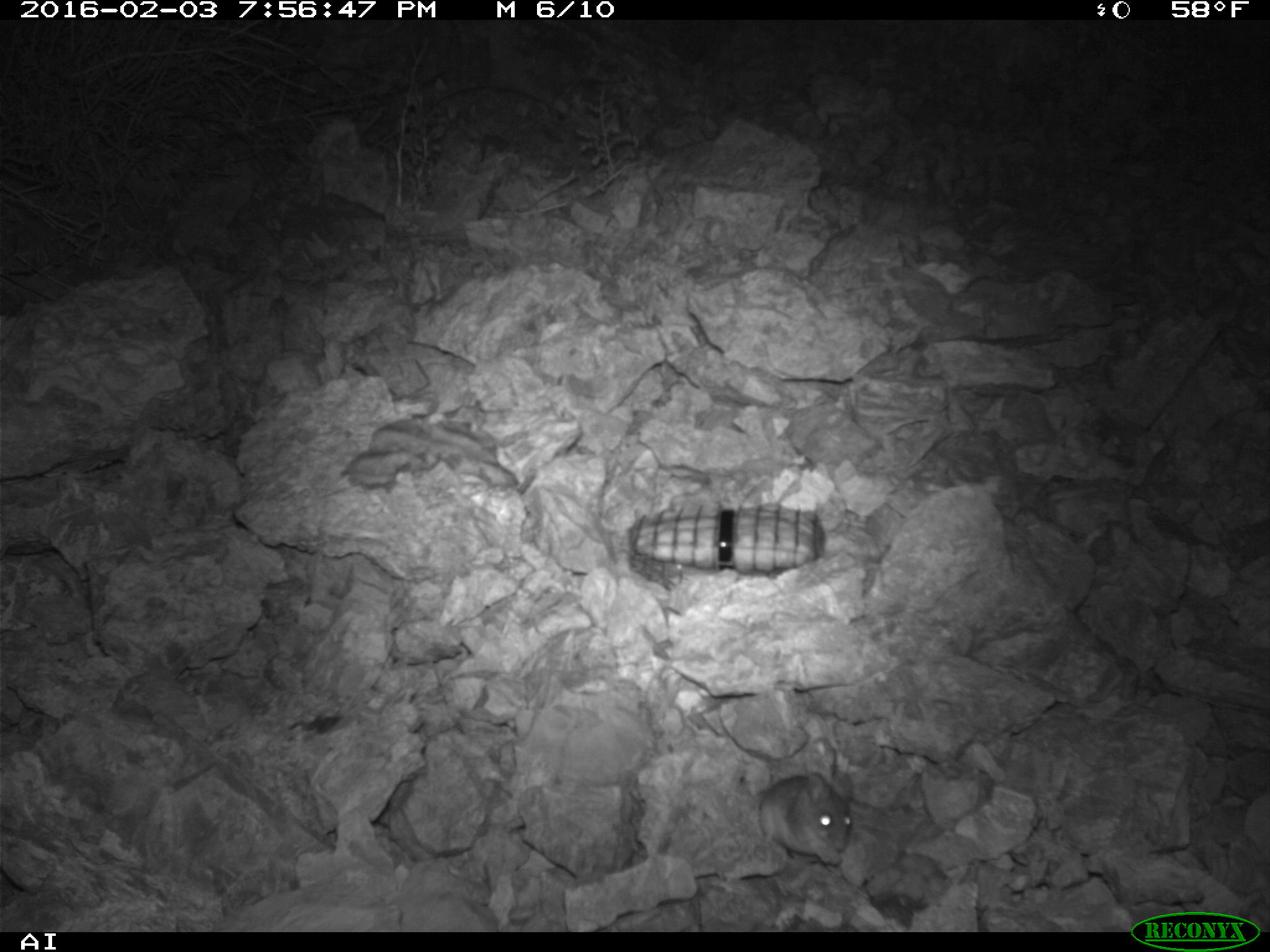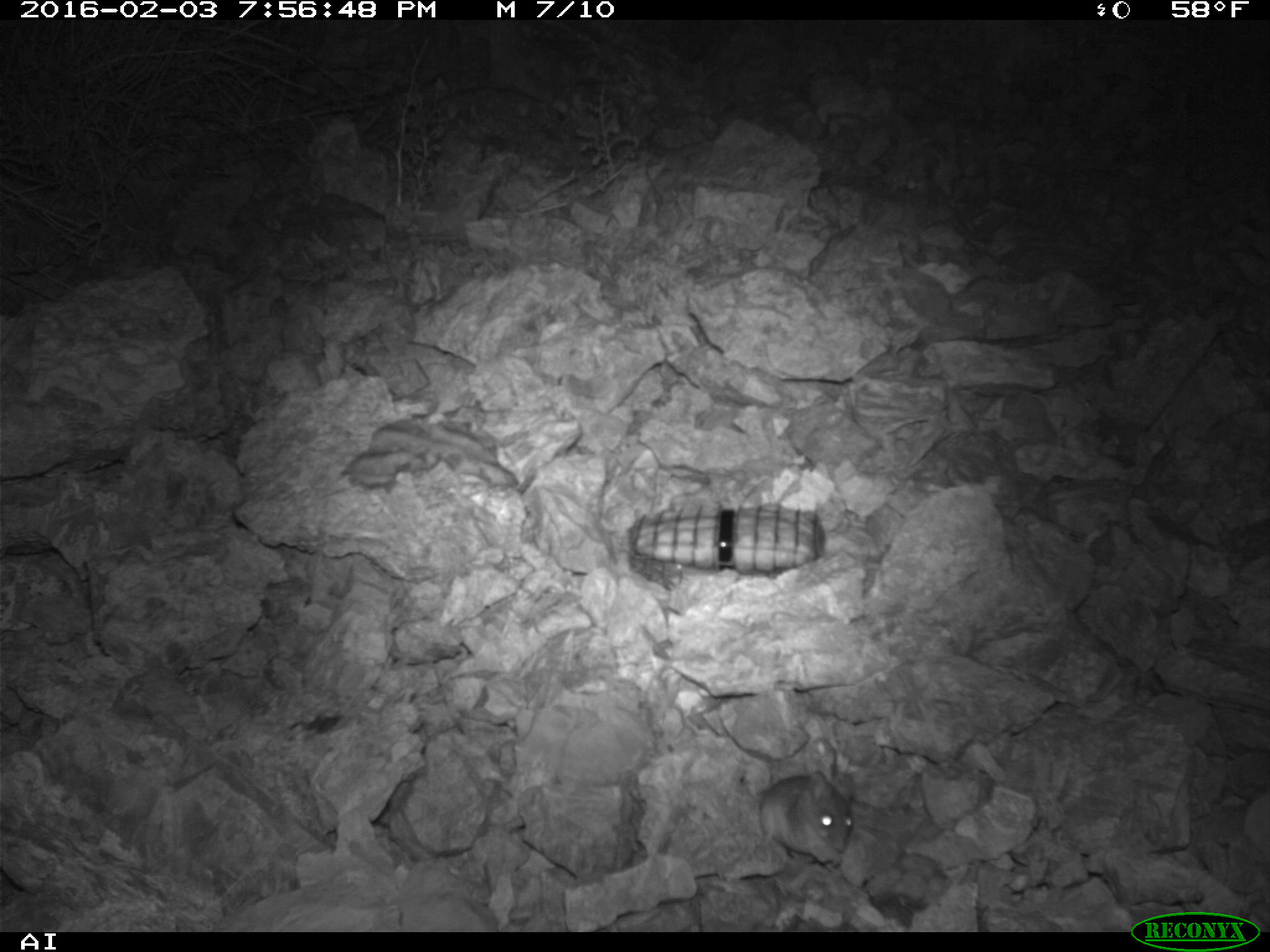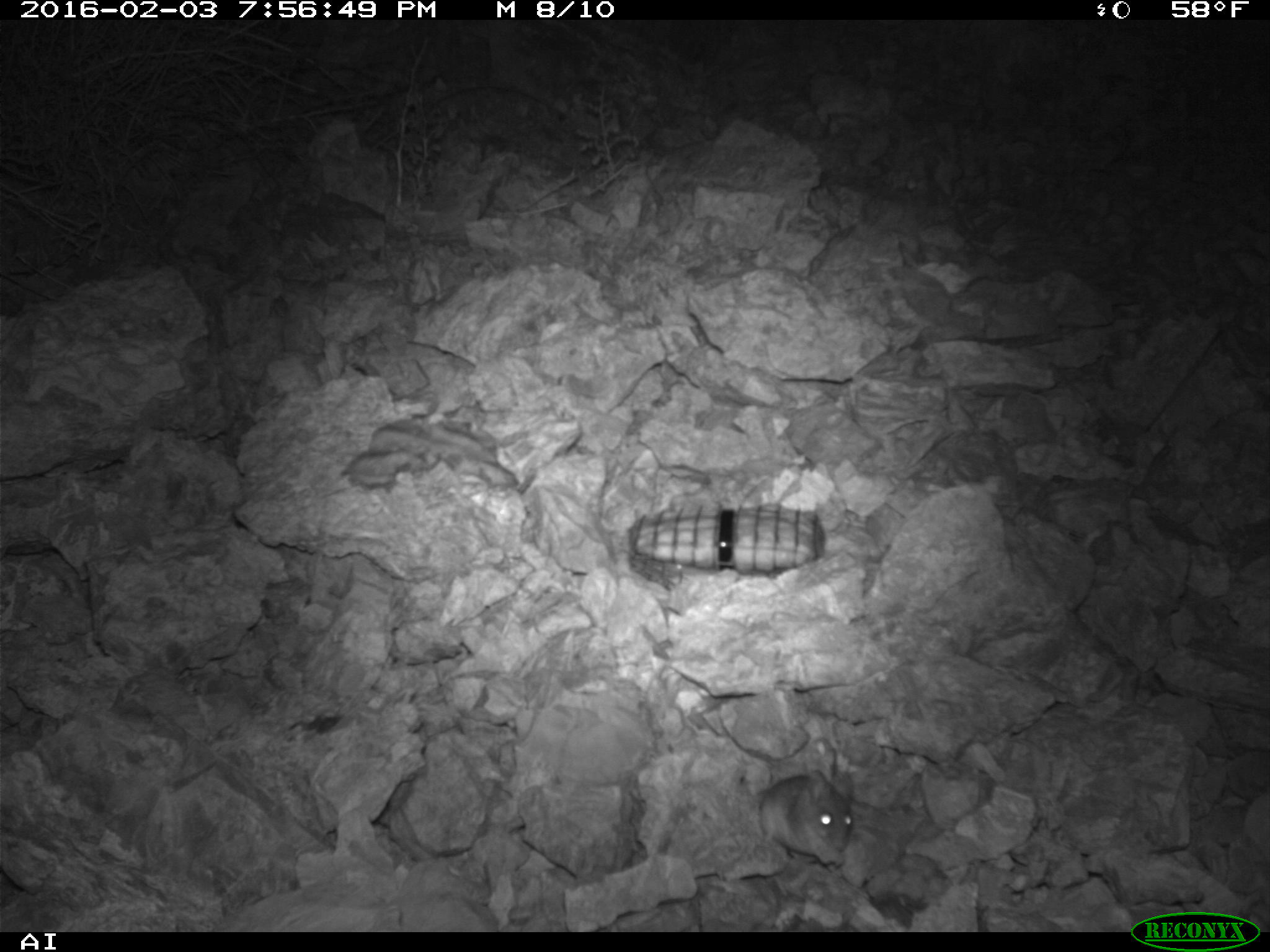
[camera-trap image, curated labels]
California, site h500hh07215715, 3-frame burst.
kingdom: Animalia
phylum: Chordata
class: Mammalia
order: Rodentia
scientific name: Rodentia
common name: rodent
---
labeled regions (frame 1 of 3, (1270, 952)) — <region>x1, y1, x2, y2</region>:
rodent: <region>733, 769, 854, 852</region>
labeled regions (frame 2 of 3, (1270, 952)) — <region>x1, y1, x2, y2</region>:
rodent: <region>755, 772, 851, 867</region>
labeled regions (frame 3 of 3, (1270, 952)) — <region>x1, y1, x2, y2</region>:
rodent: <region>758, 768, 856, 864</region>